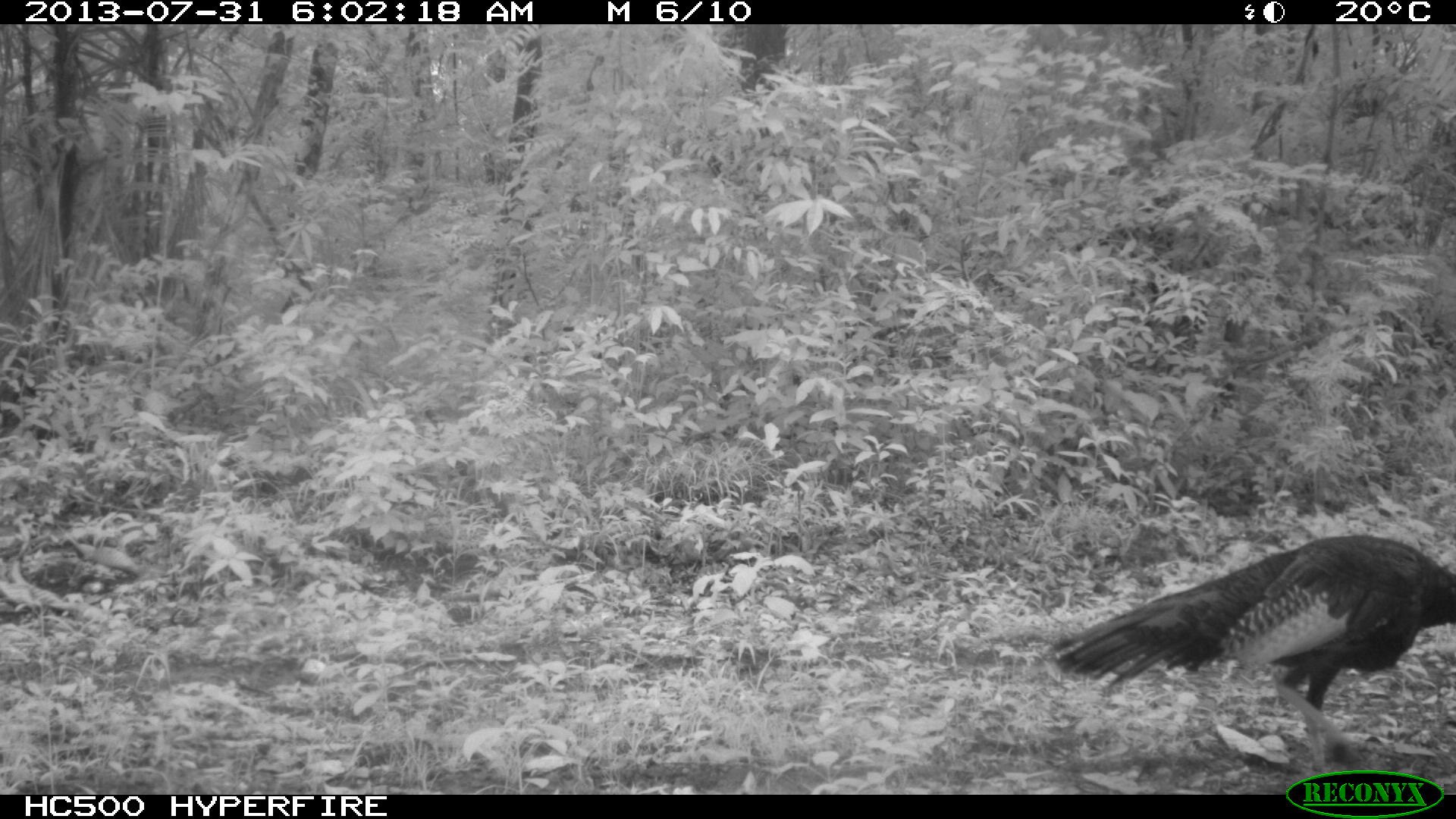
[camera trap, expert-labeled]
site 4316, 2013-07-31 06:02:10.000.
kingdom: Animalia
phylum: Chordata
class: Aves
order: Galliformes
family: Phasianidae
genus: Meleagris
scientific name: Meleagris ocellata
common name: ocellated turkey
Meleagris ocellata (ocellated turkey), count 1, sex male.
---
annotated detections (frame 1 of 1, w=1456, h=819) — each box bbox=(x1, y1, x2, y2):
meleagris ocellata: bbox=(1044, 529, 1456, 792)